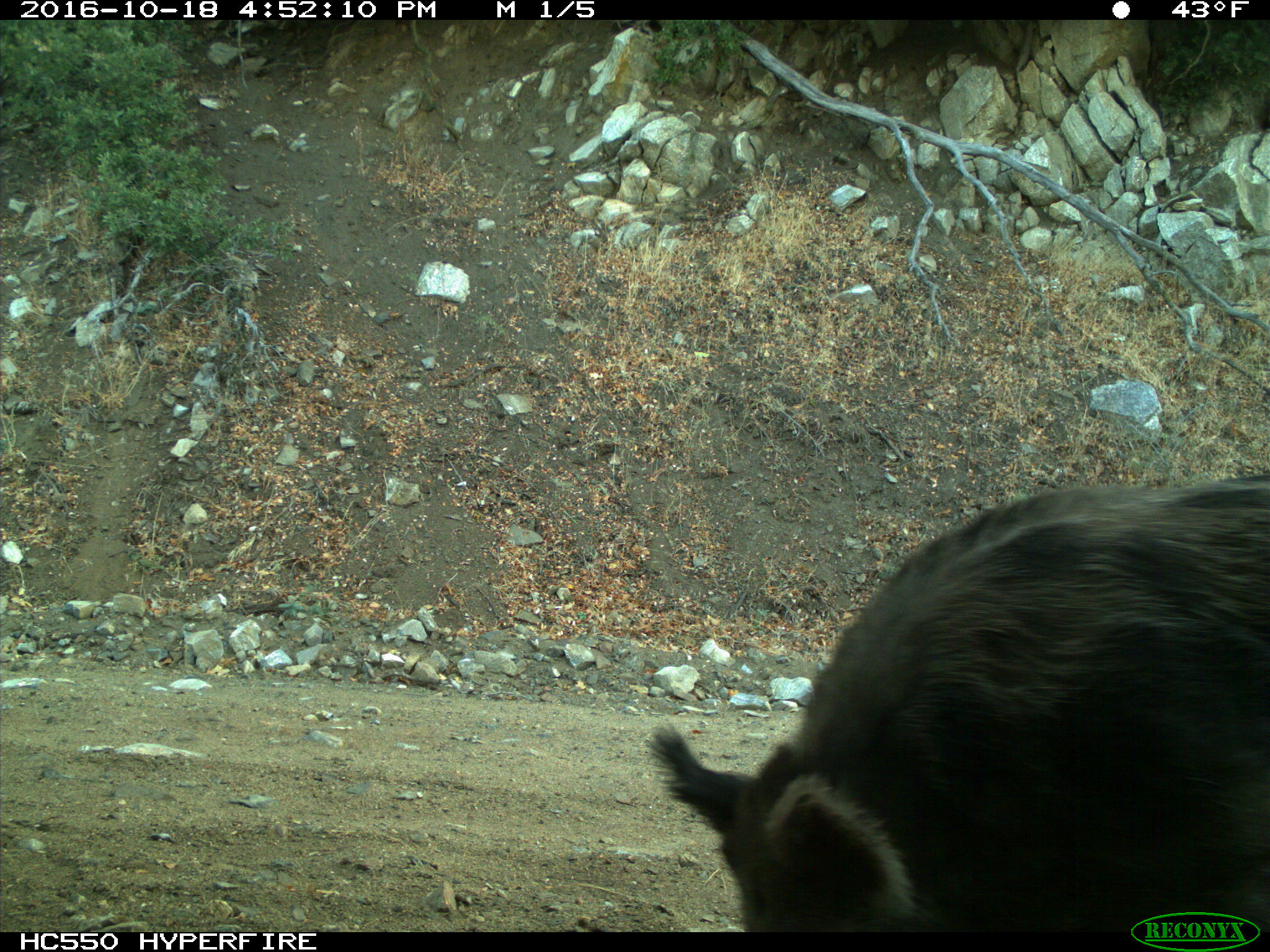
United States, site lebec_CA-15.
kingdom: Animalia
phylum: Chordata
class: Mammalia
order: Artiodactyla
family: Suidae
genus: Sus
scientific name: Sus scrofa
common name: wild boar